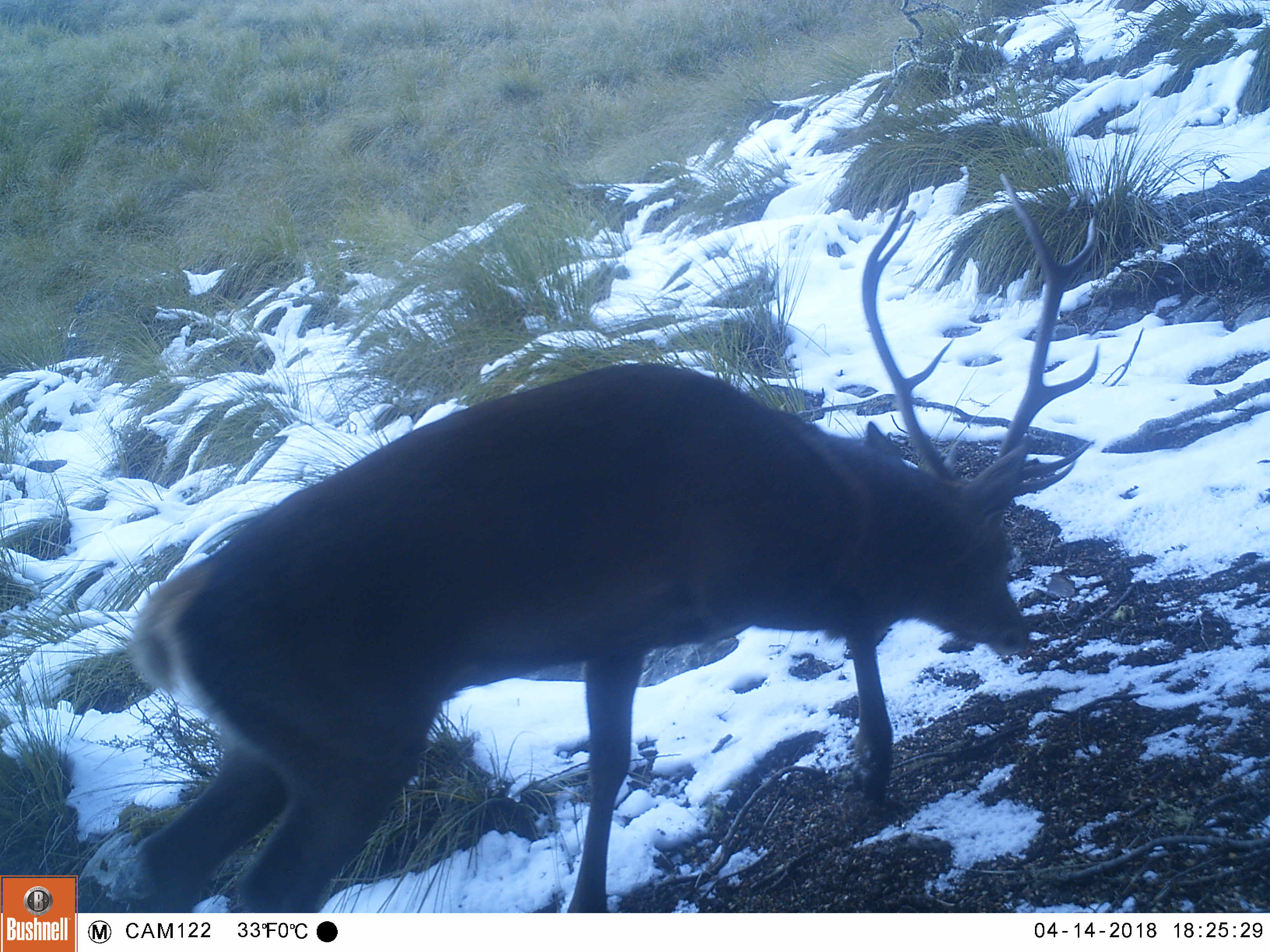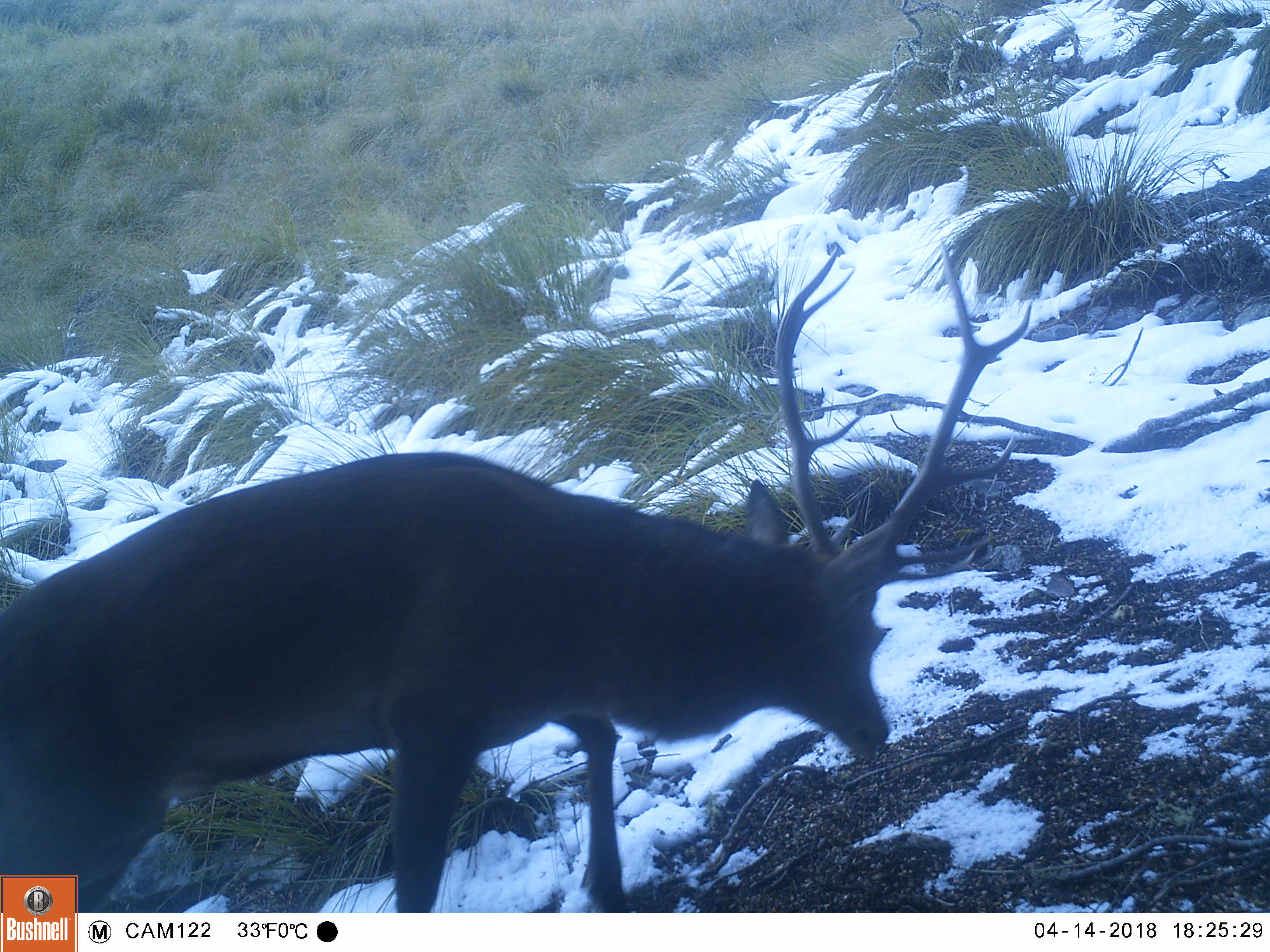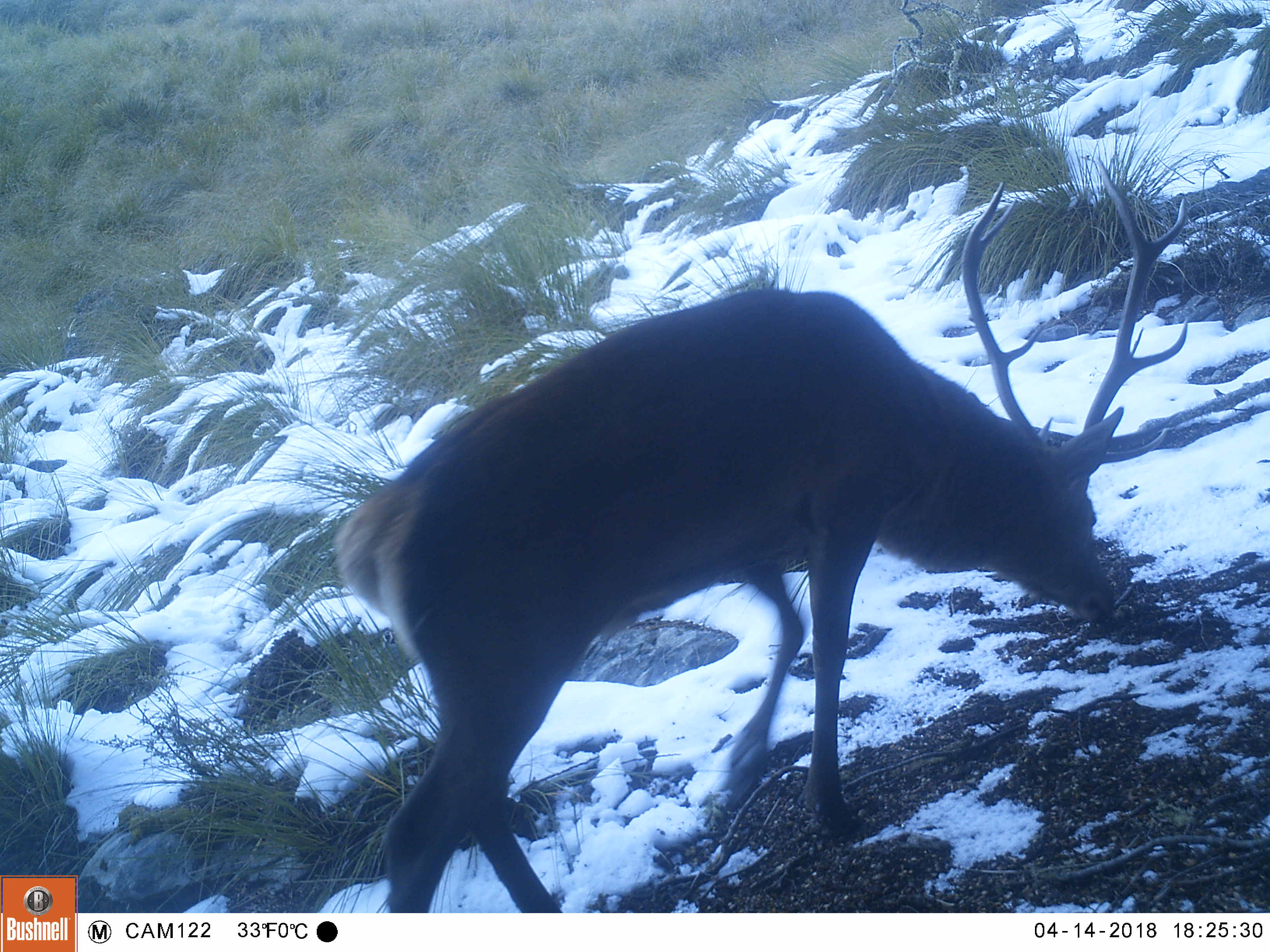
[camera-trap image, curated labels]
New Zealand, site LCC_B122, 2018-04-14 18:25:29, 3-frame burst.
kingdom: Animalia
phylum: Chordata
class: Mammalia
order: Artiodactyla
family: Cervidae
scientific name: Cervidae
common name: deer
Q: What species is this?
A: Deer (Cervidae).